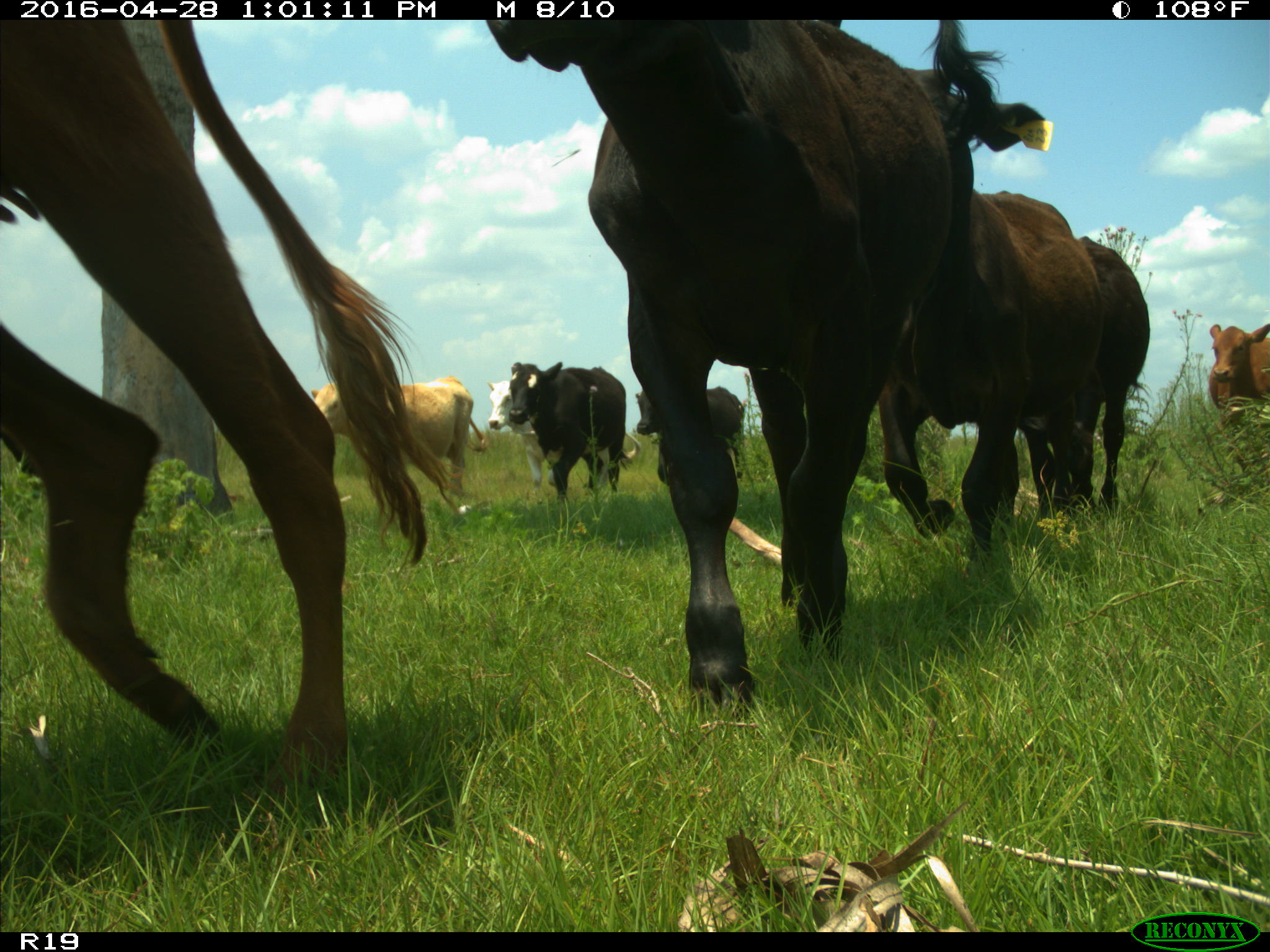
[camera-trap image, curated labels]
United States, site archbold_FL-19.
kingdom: Animalia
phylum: Chordata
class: Mammalia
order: Artiodactyla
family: Bovidae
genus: Bos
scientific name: Bos taurus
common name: domestic cow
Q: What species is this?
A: Bos taurus (domestic cow).